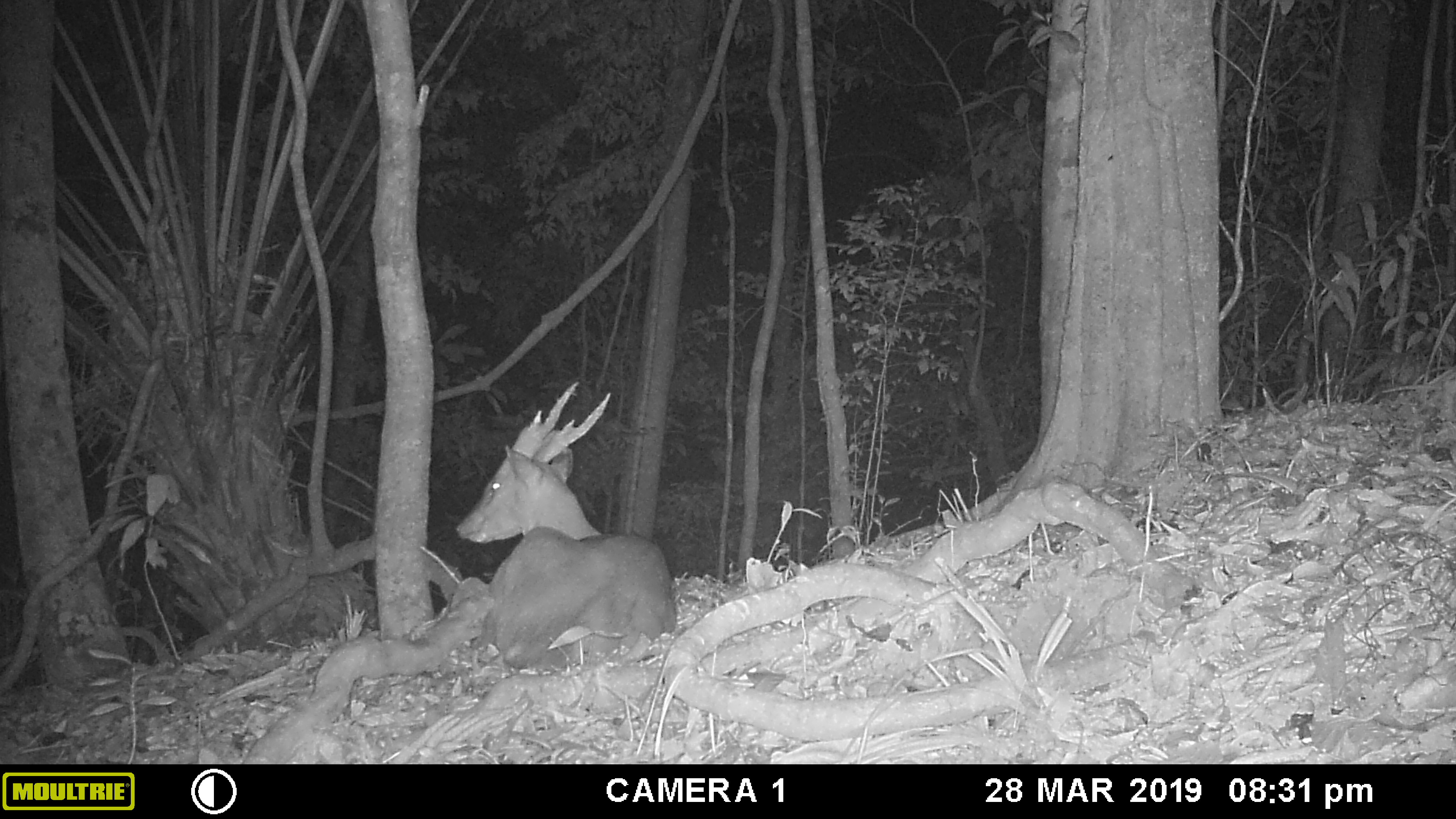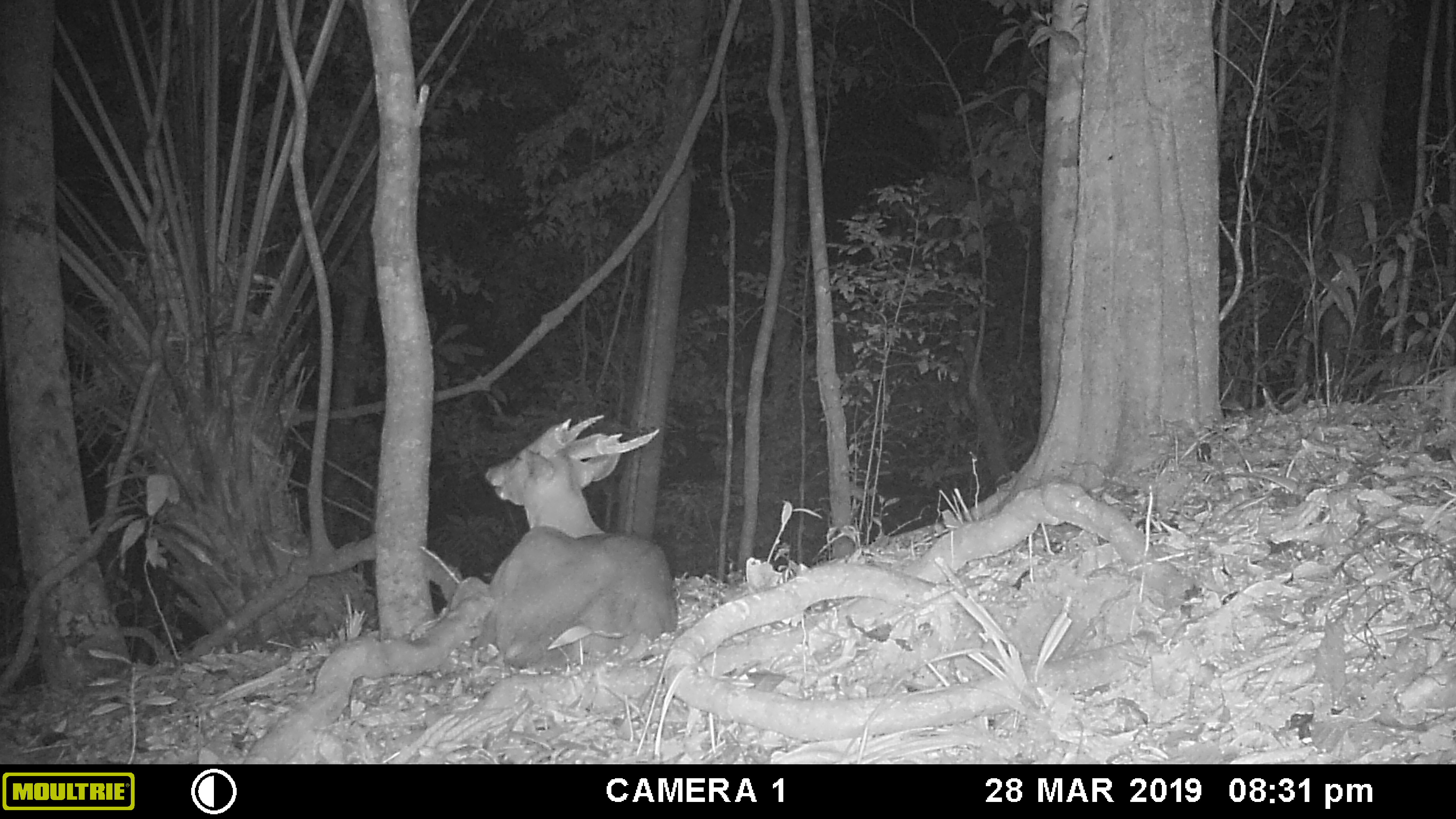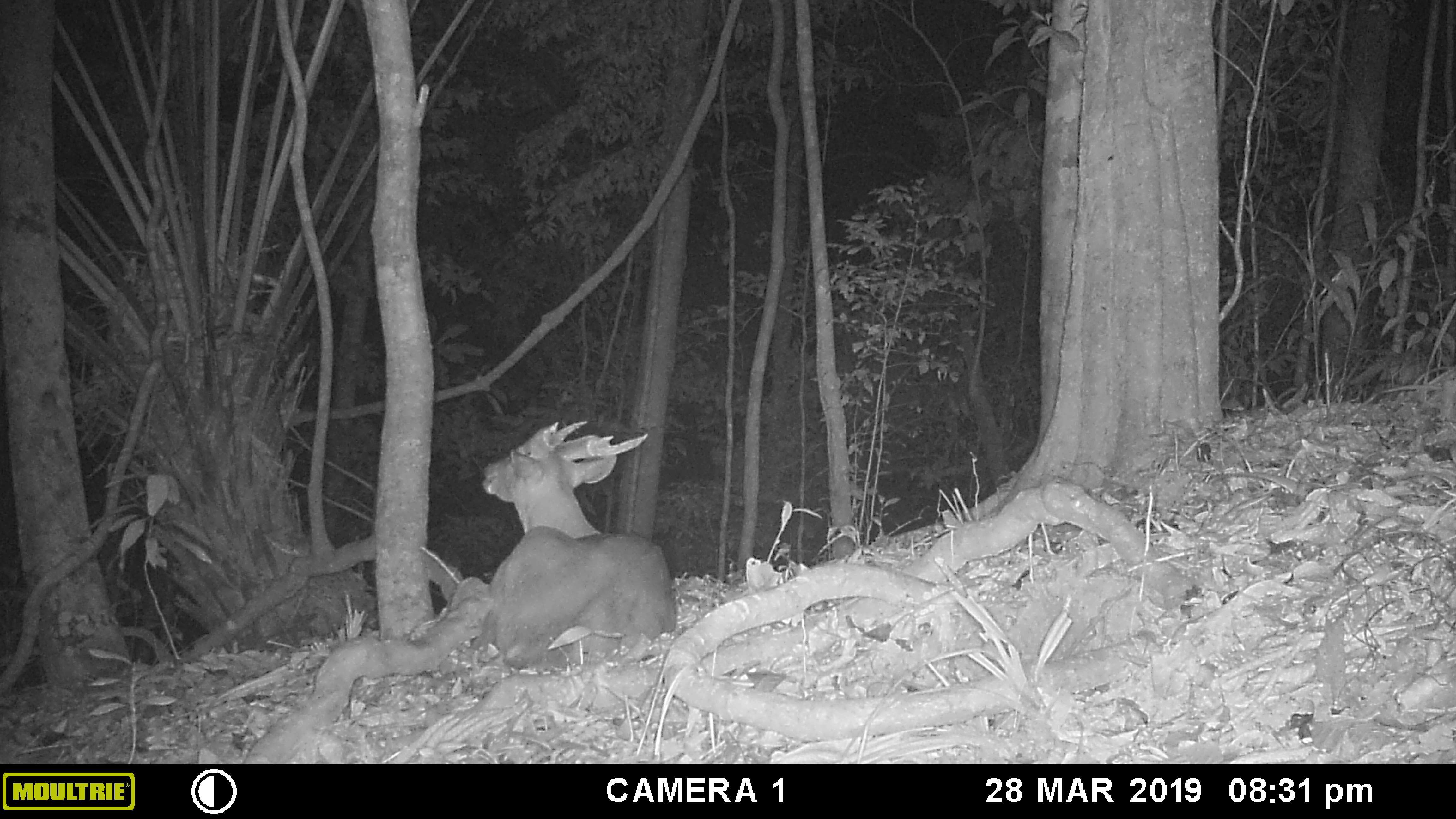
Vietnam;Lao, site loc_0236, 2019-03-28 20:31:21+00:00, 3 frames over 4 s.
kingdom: Animalia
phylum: Chordata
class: Mammalia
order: Artiodactyla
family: Cervidae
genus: Muntiacus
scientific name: Muntiacus vuquangensis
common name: large-antlered muntjac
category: large antlered muntjac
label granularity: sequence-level